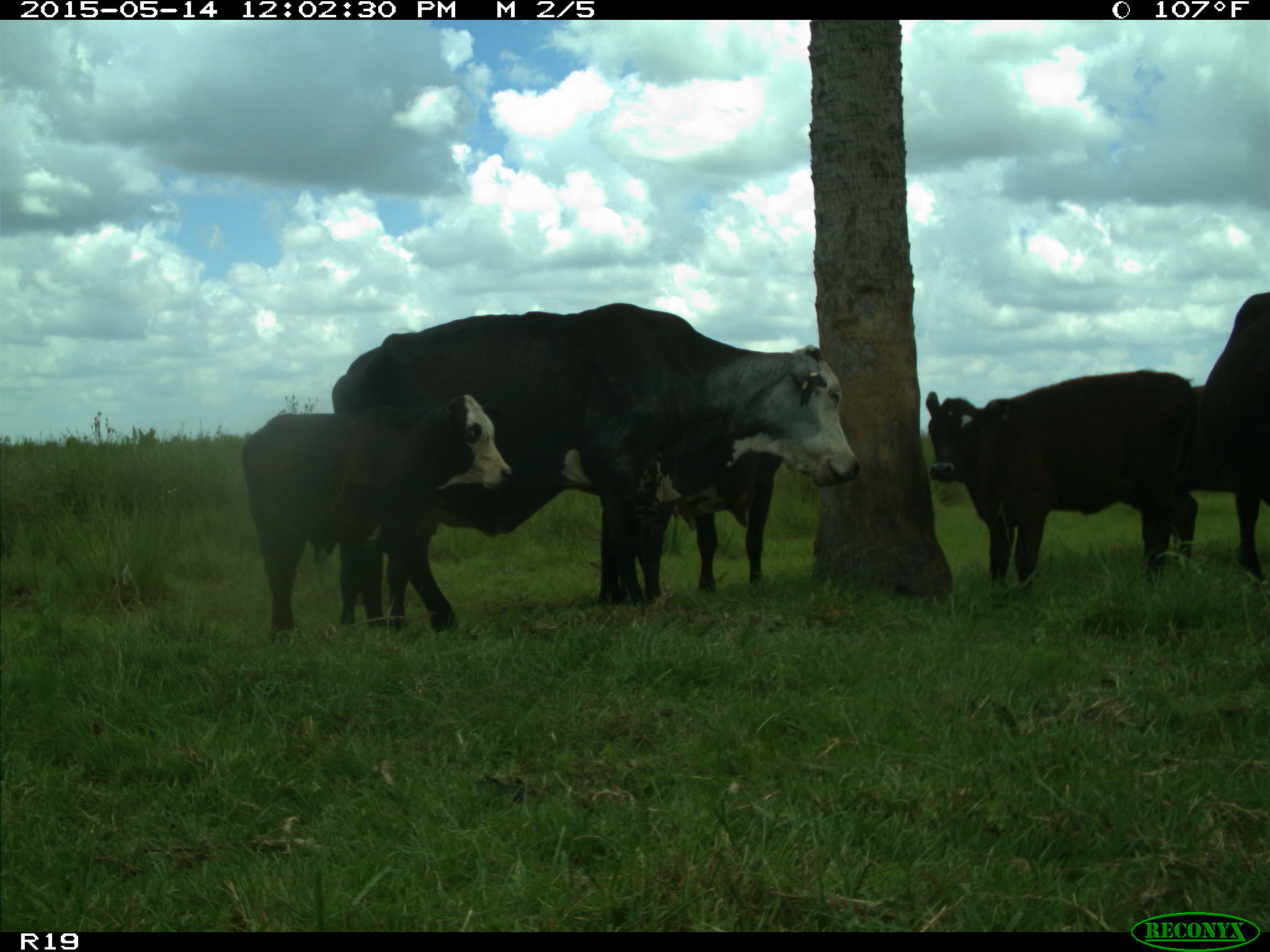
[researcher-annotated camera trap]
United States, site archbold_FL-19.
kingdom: Animalia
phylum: Chordata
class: Mammalia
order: Artiodactyla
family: Bovidae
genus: Bos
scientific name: Bos taurus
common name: domestic cow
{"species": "Bos taurus (domestic cow)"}